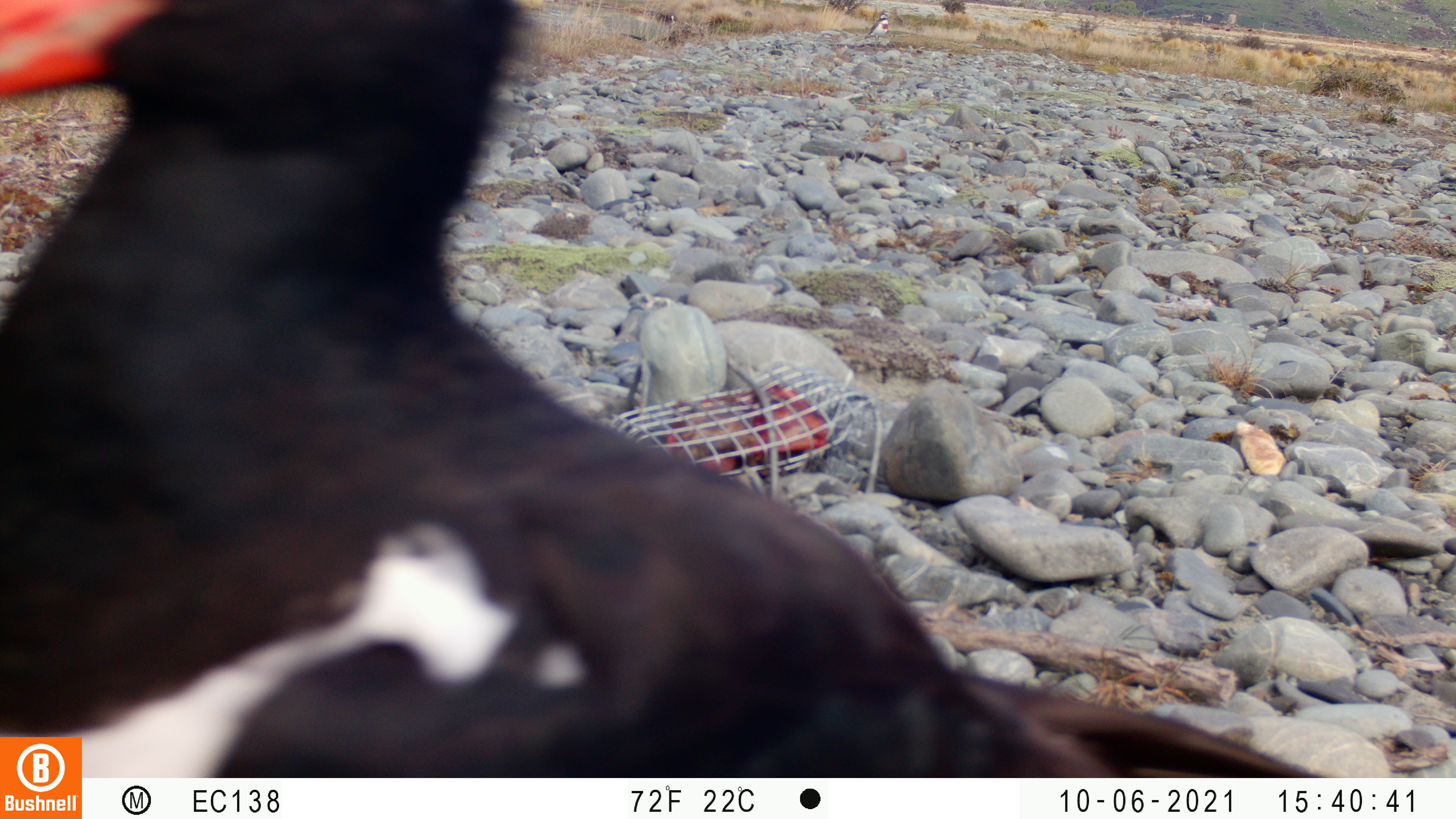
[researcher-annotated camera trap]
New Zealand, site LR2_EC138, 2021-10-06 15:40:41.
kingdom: Animalia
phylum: Chordata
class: Aves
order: Charadriiformes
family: Haematopodidae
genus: Haematopus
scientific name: Haematopus unicolor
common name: variable oystercatcher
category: oystercatcher